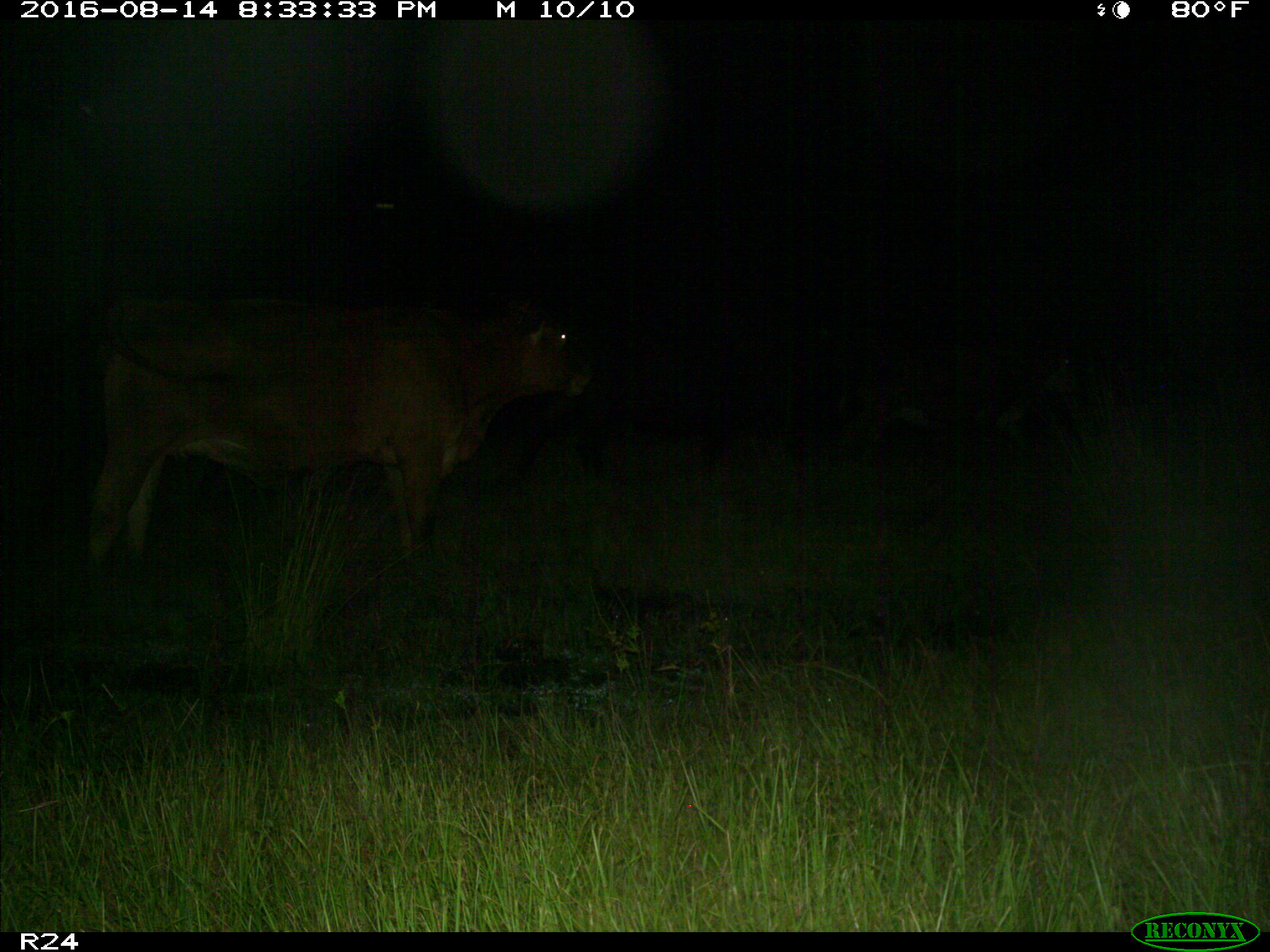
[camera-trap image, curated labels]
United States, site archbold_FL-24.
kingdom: Animalia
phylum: Chordata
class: Mammalia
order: Artiodactyla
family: Bovidae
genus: Bos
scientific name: Bos taurus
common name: domestic cow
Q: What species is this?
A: Bos taurus (domestic cow).